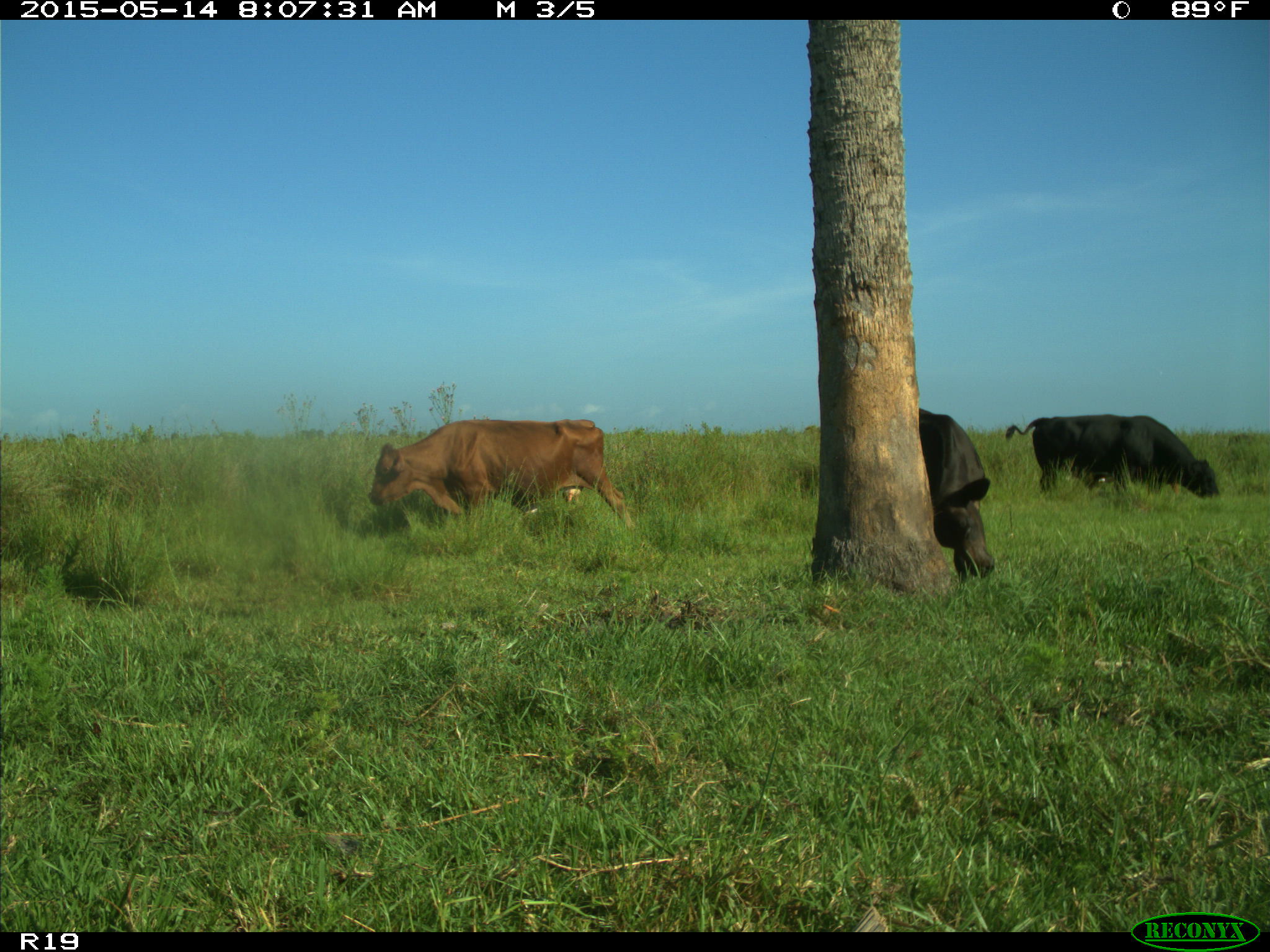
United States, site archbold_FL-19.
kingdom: Animalia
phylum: Chordata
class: Mammalia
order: Artiodactyla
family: Bovidae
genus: Bos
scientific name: Bos taurus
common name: domestic cow